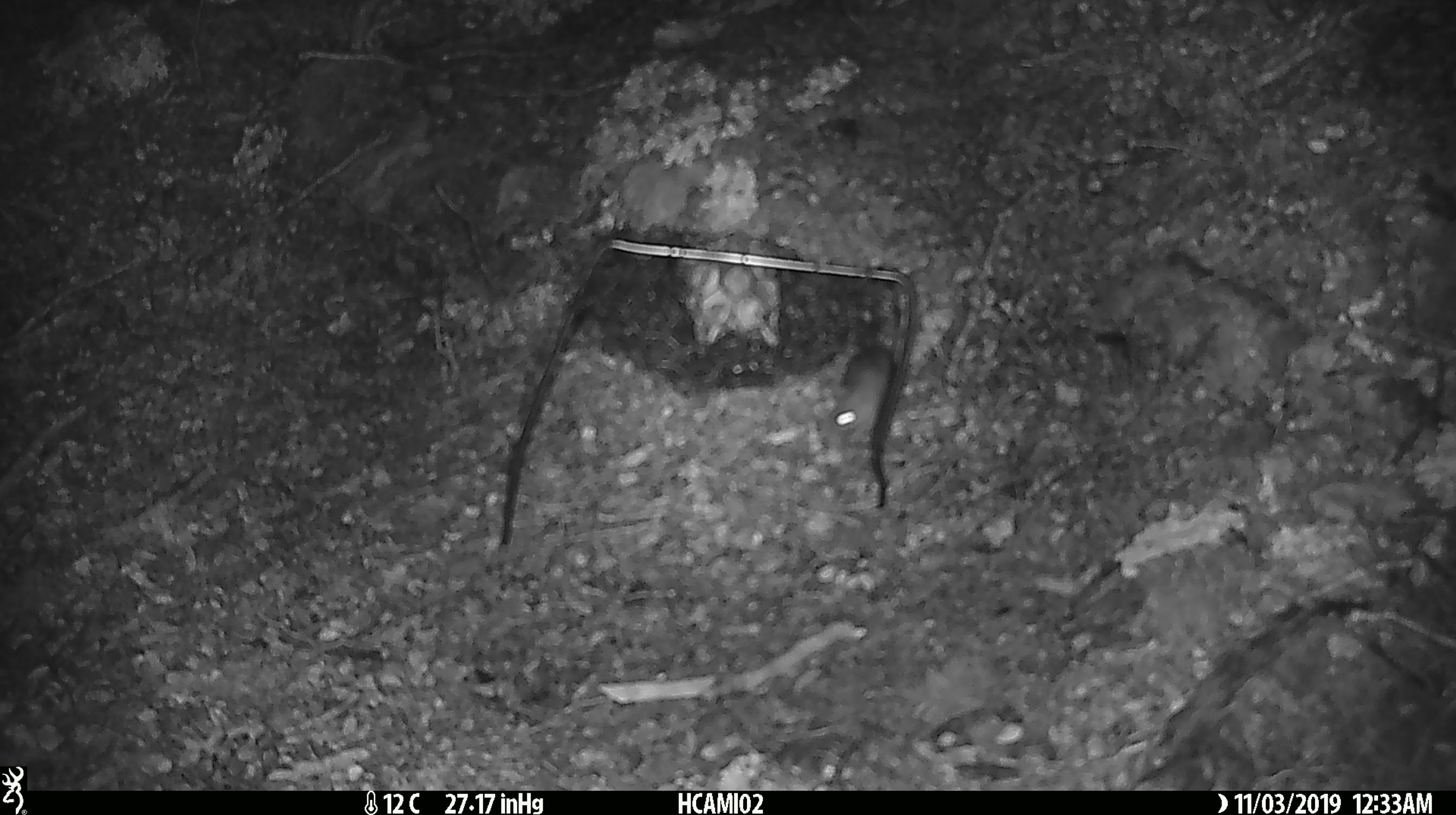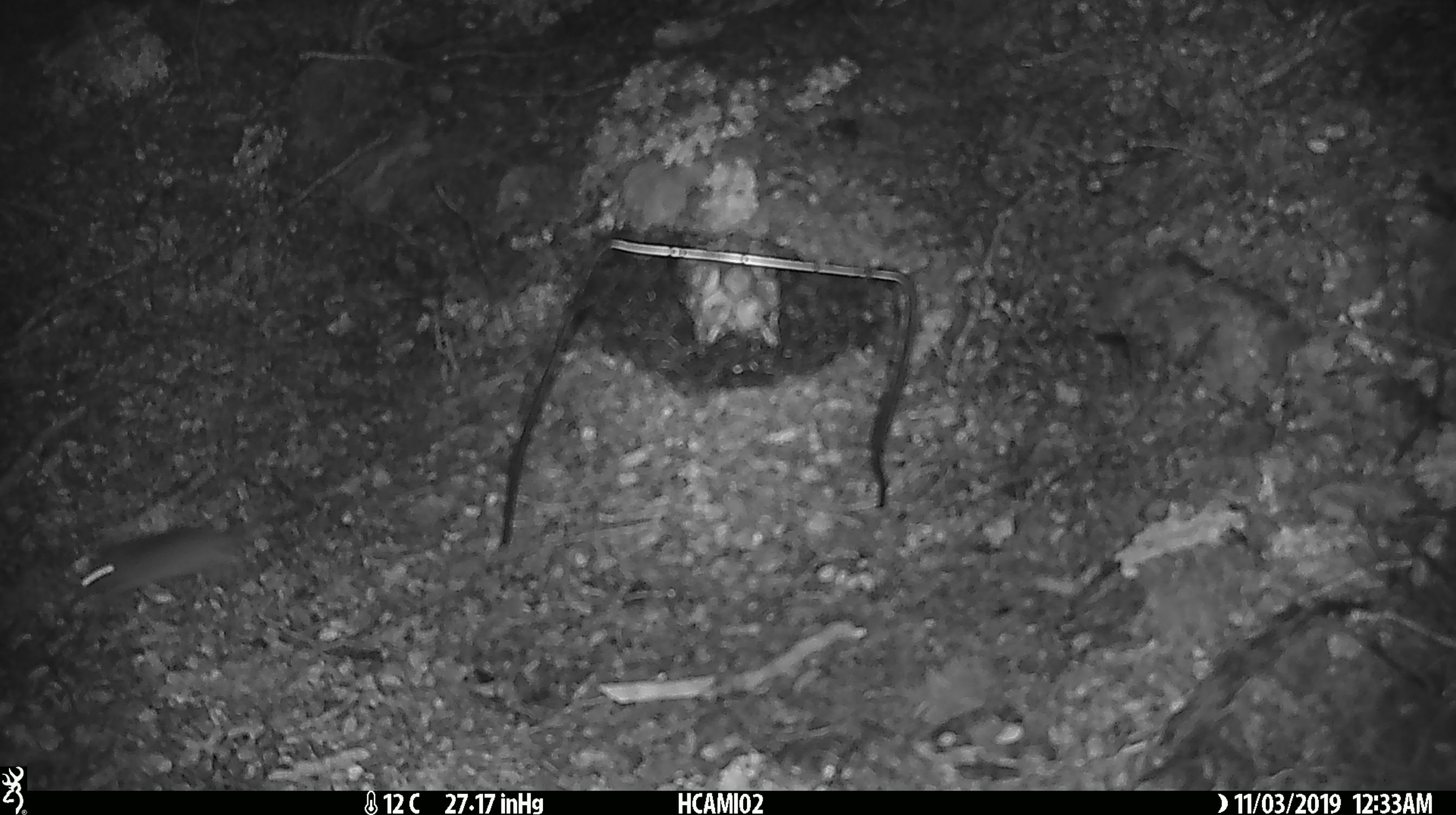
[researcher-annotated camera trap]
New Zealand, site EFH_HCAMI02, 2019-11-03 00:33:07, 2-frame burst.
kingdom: Animalia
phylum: Chordata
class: Mammalia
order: Rodentia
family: Muridae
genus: Mus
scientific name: Mus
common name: mouse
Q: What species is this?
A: Mouse (Mus).